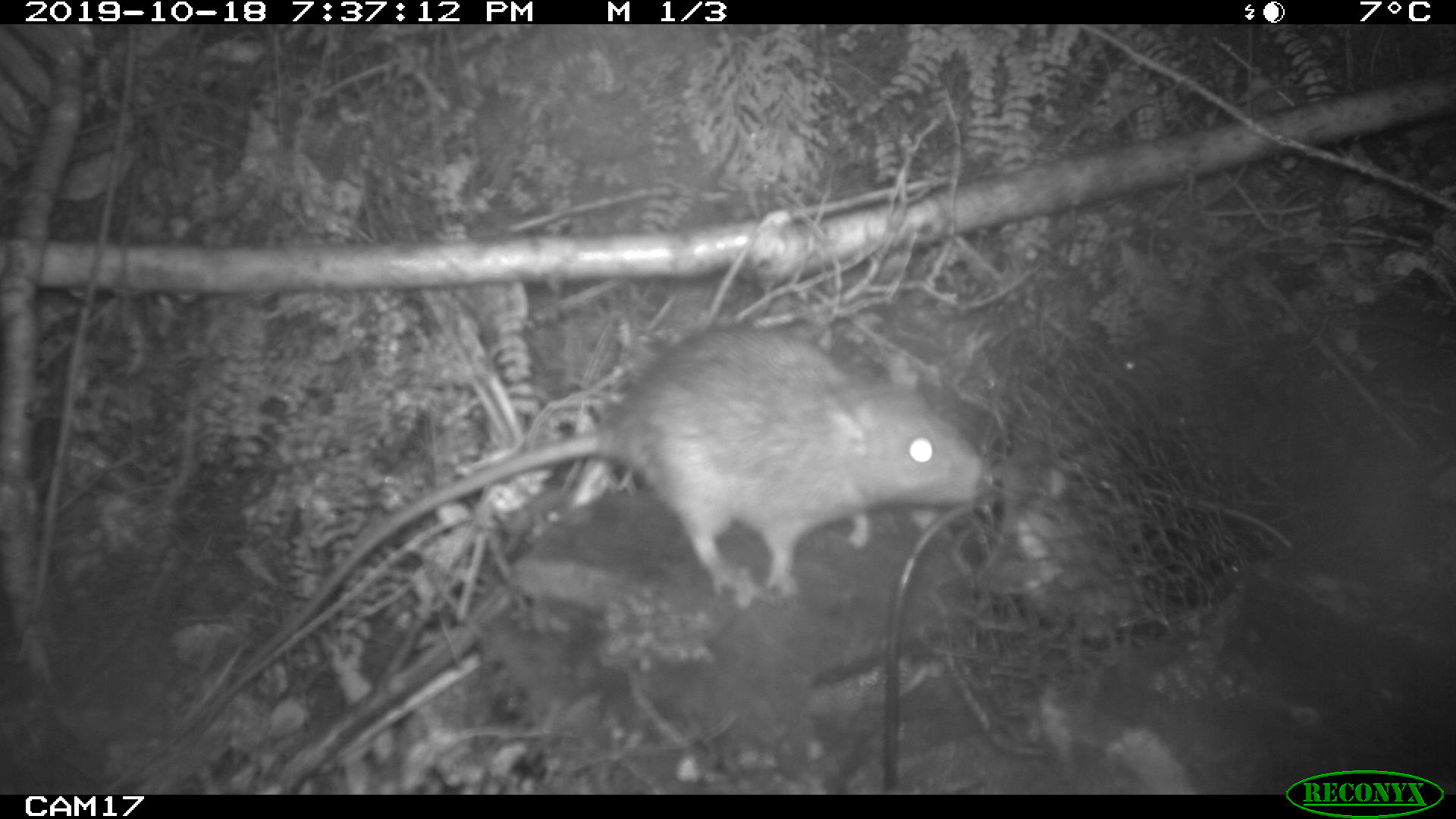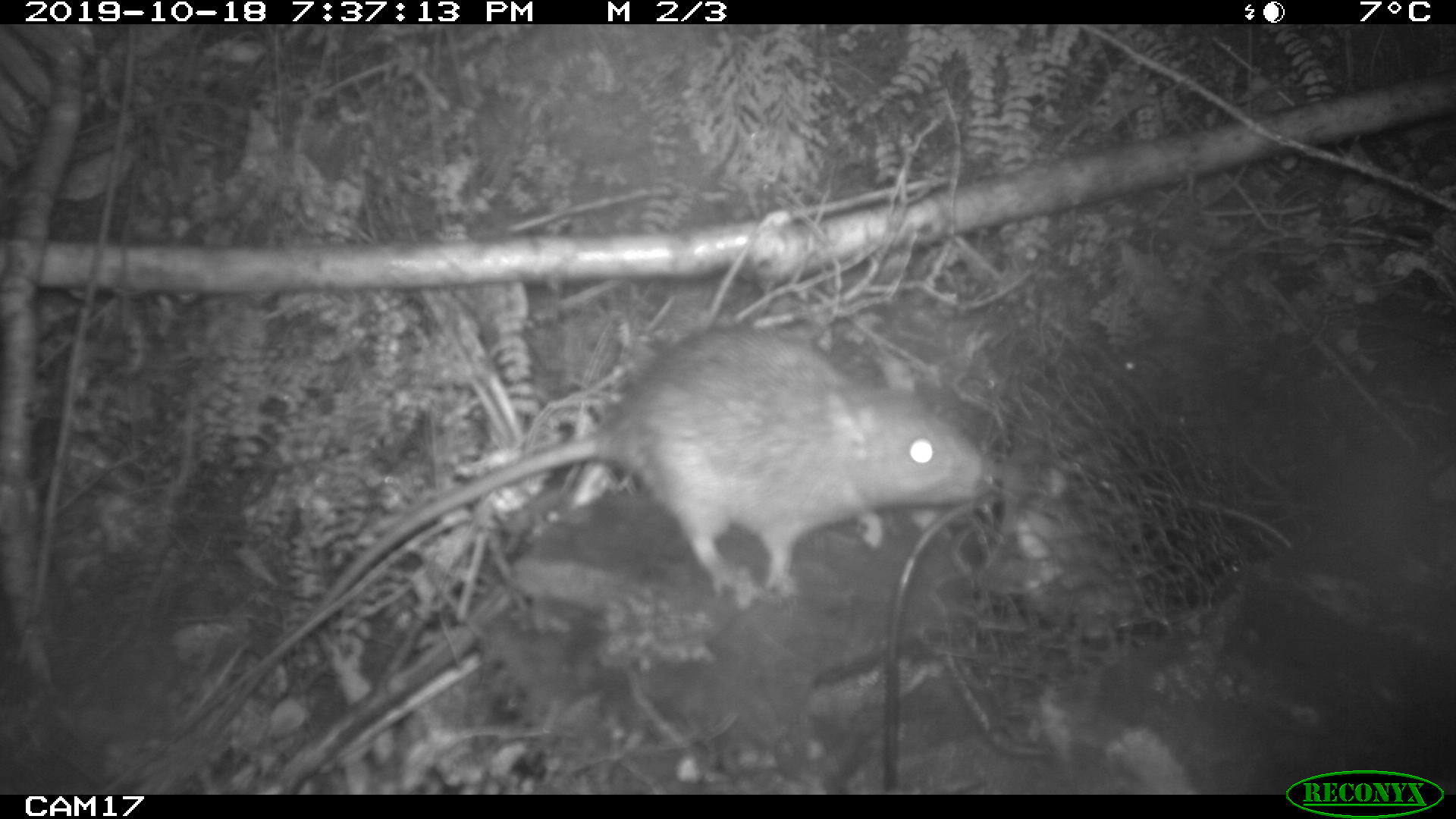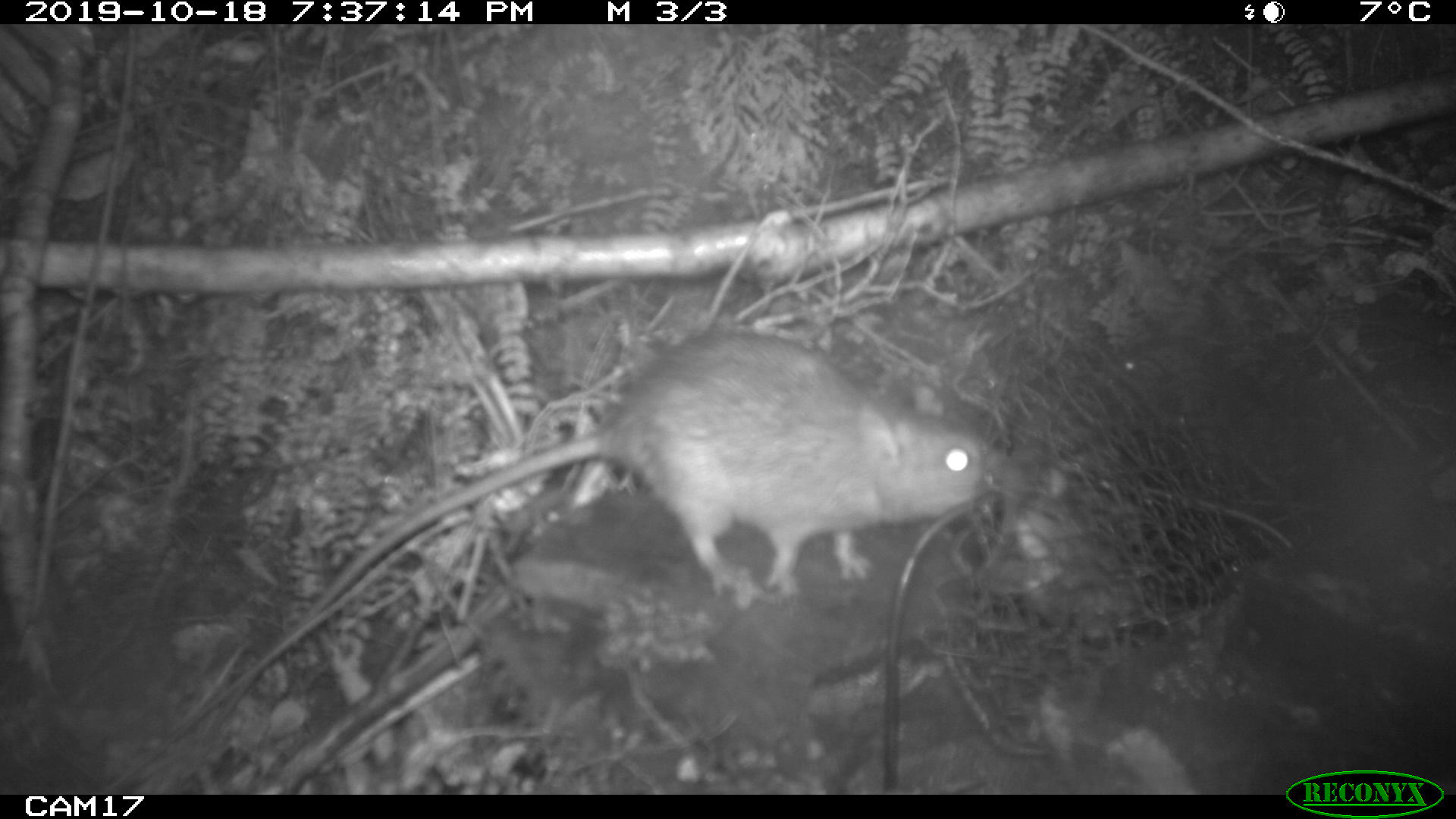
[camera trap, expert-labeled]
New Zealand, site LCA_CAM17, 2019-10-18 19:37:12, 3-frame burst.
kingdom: Animalia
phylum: Chordata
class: Mammalia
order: Rodentia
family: Muridae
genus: Rattus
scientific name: Rattus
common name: rat